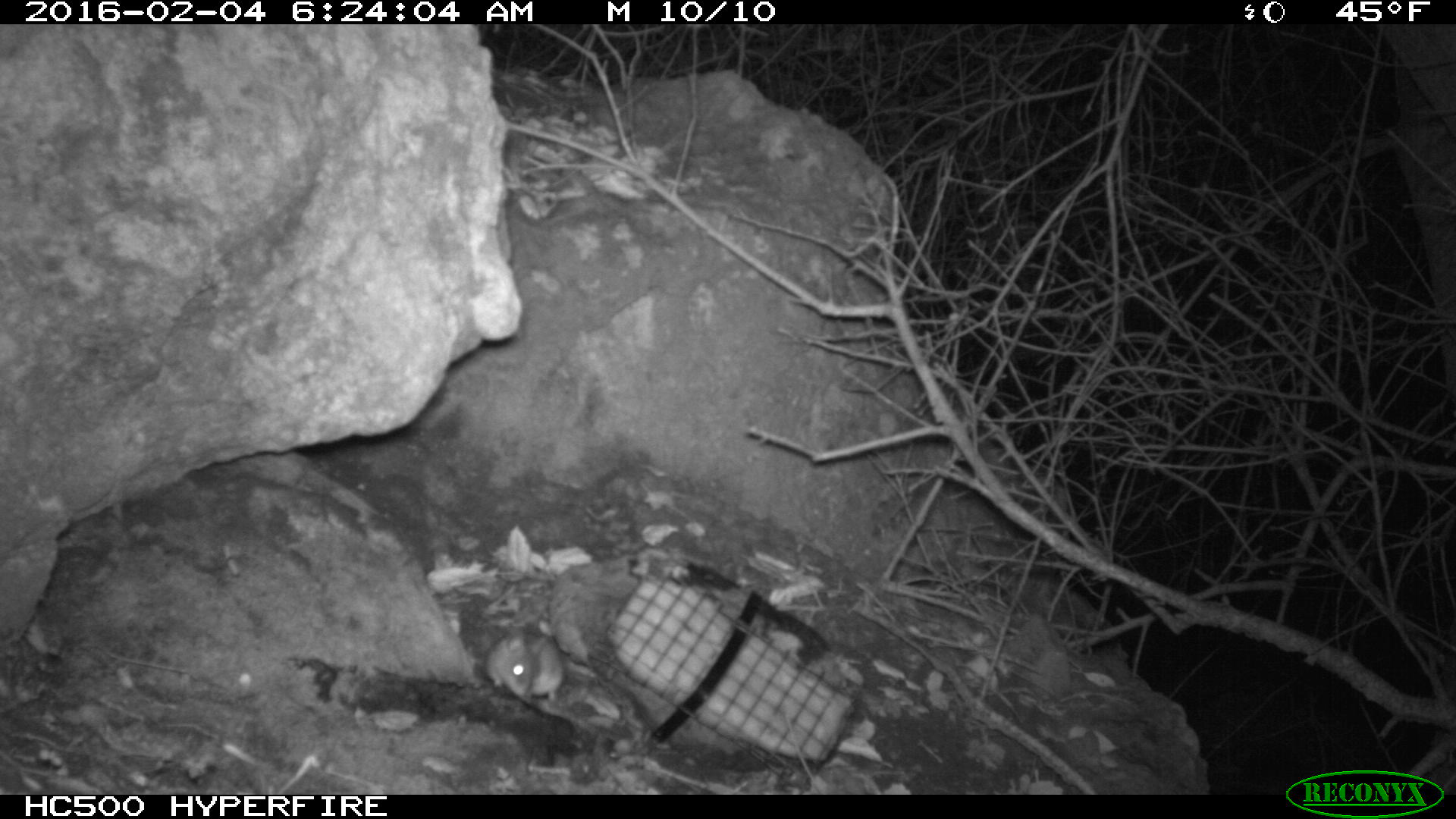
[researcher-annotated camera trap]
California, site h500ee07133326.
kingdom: Animalia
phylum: Chordata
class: Mammalia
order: Rodentia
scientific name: Rodentia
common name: rodent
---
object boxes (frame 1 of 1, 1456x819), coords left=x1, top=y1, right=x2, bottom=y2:
rodent: left=484, top=596, right=569, bottom=703